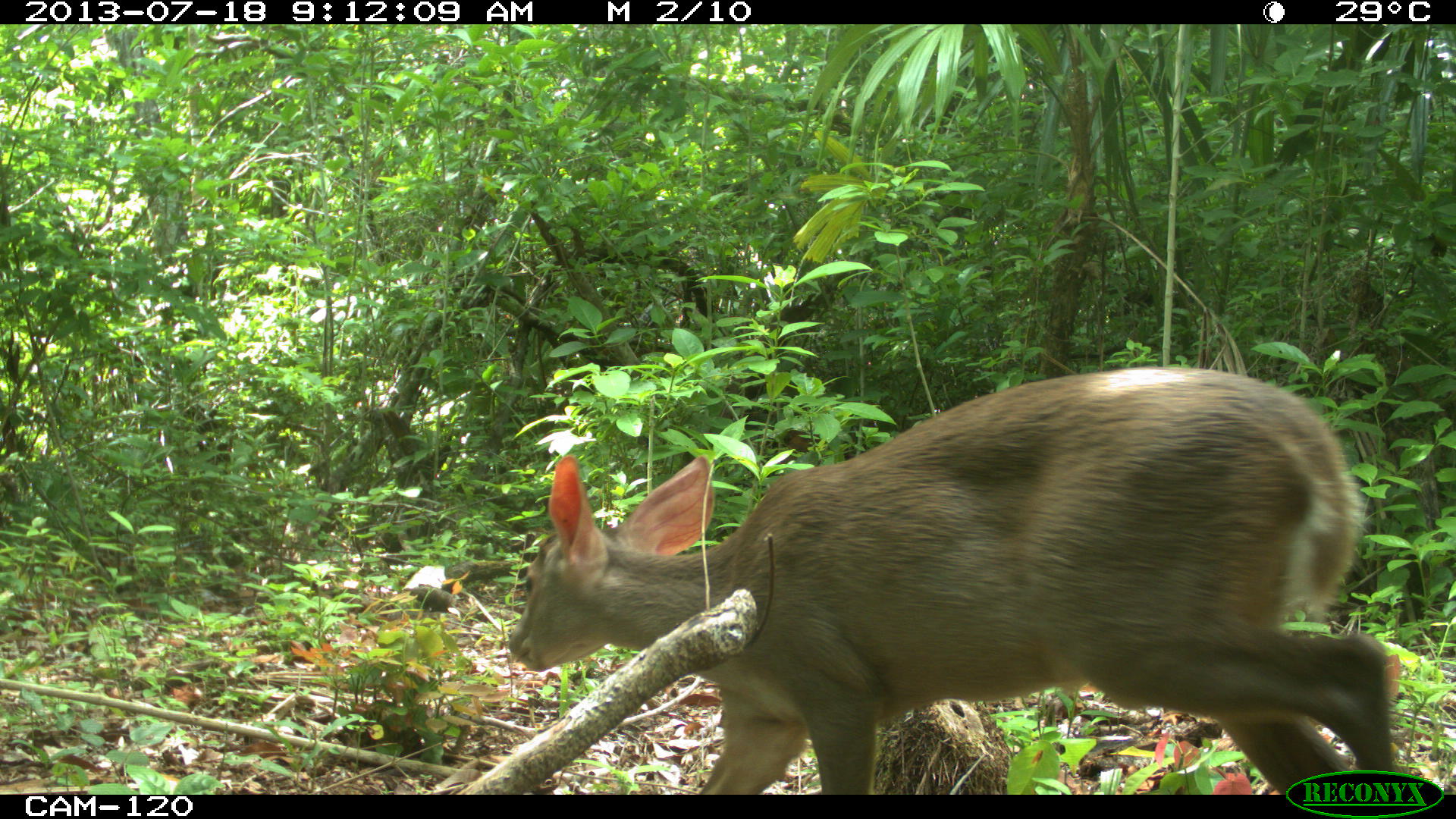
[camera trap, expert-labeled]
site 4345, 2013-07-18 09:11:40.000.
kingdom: Animalia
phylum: Chordata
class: Mammalia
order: Artiodactyla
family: Cervidae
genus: Odocoileus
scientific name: Odocoileus virginianus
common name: white-tailed deer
Odocoileus virginianus (white-tailed deer), count 1, sex female.